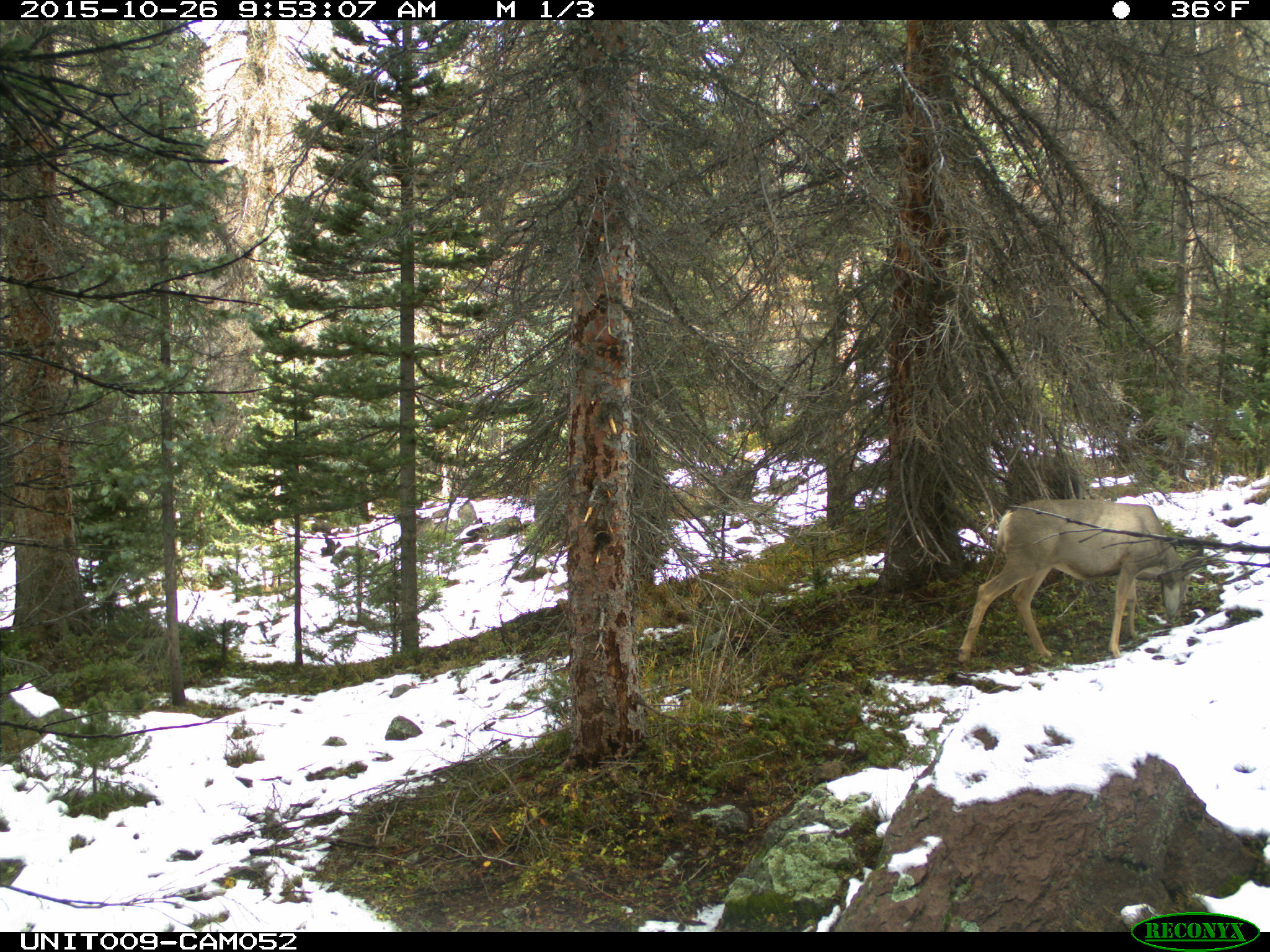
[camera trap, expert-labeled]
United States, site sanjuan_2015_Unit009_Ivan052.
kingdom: Animalia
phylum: Chordata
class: Mammalia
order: Artiodactyla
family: Cervidae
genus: Odocoileus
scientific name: Odocoileus hemionus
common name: mule deer